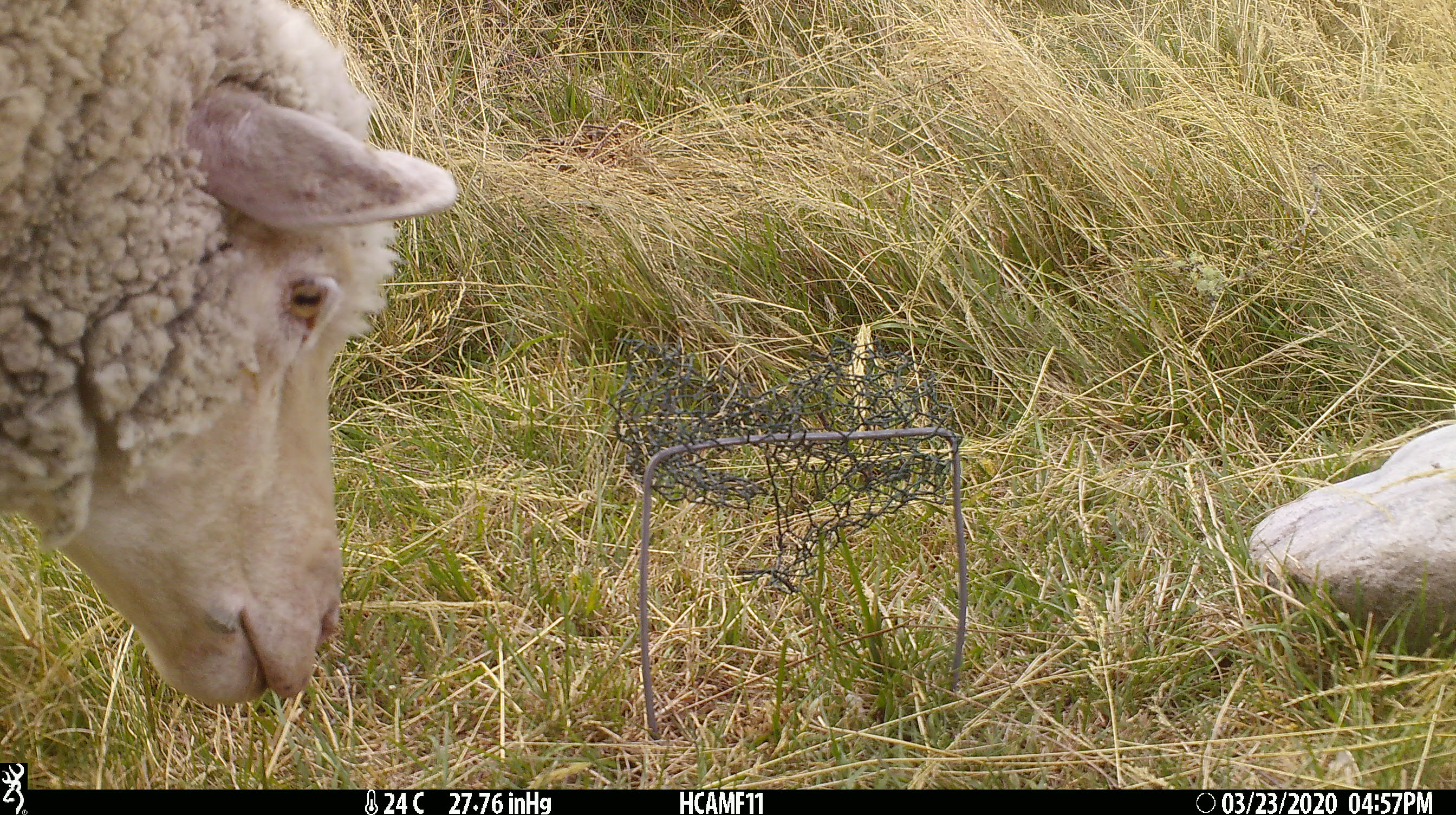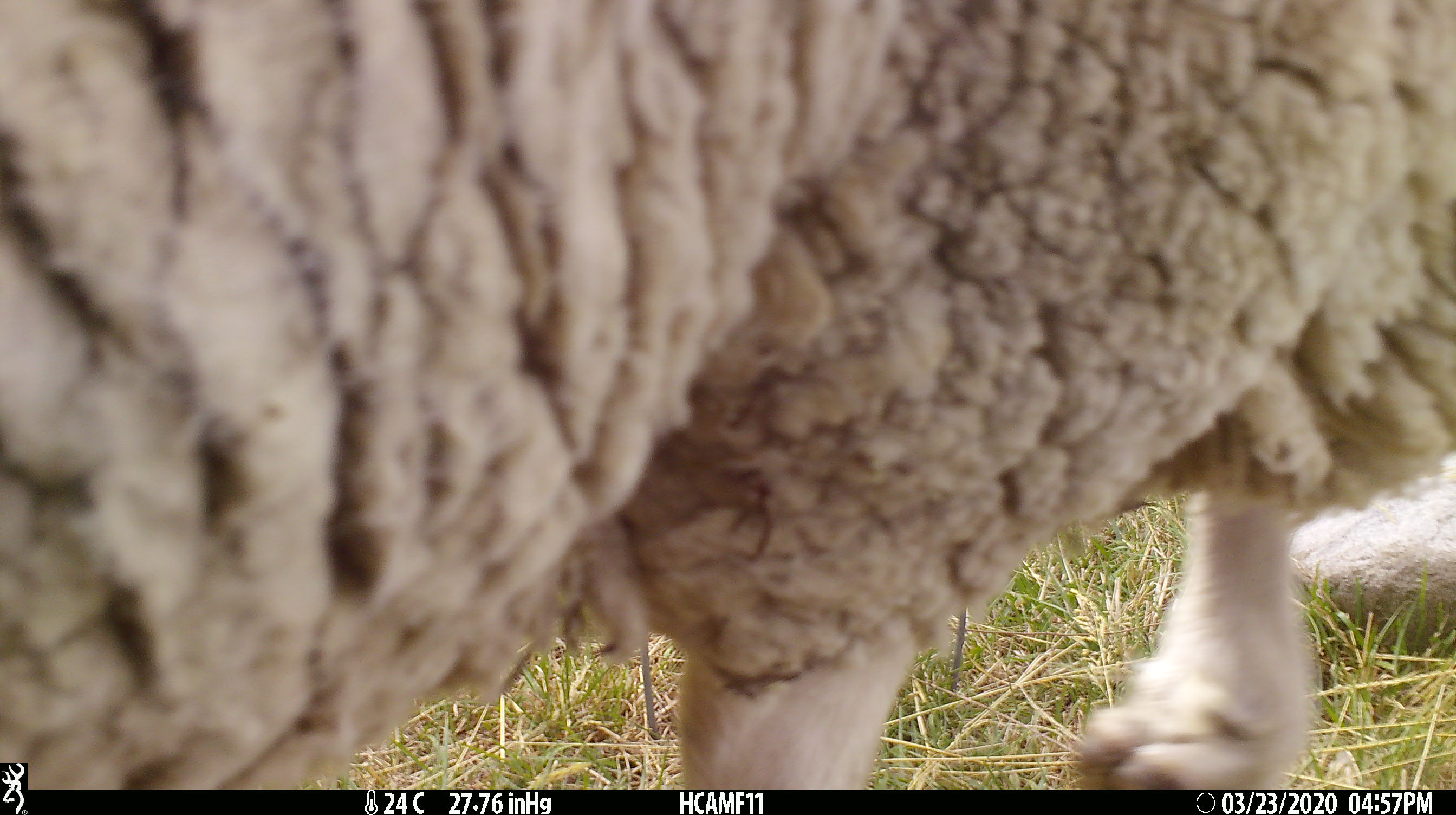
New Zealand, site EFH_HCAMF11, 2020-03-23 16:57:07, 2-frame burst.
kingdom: Animalia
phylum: Chordata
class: Mammalia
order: Artiodactyla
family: Bovidae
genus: Ovis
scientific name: Ovis aries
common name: domestic sheep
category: sheep